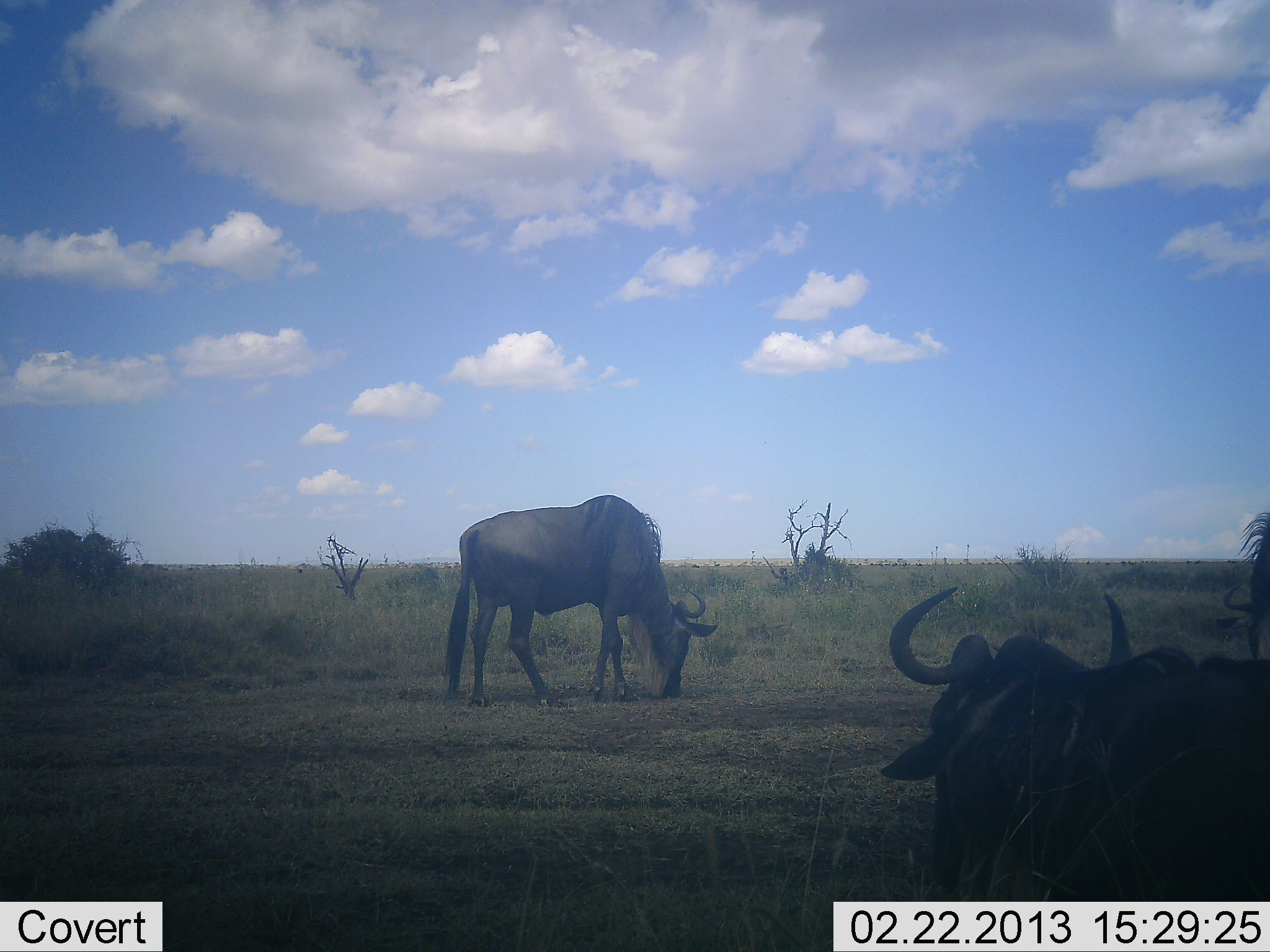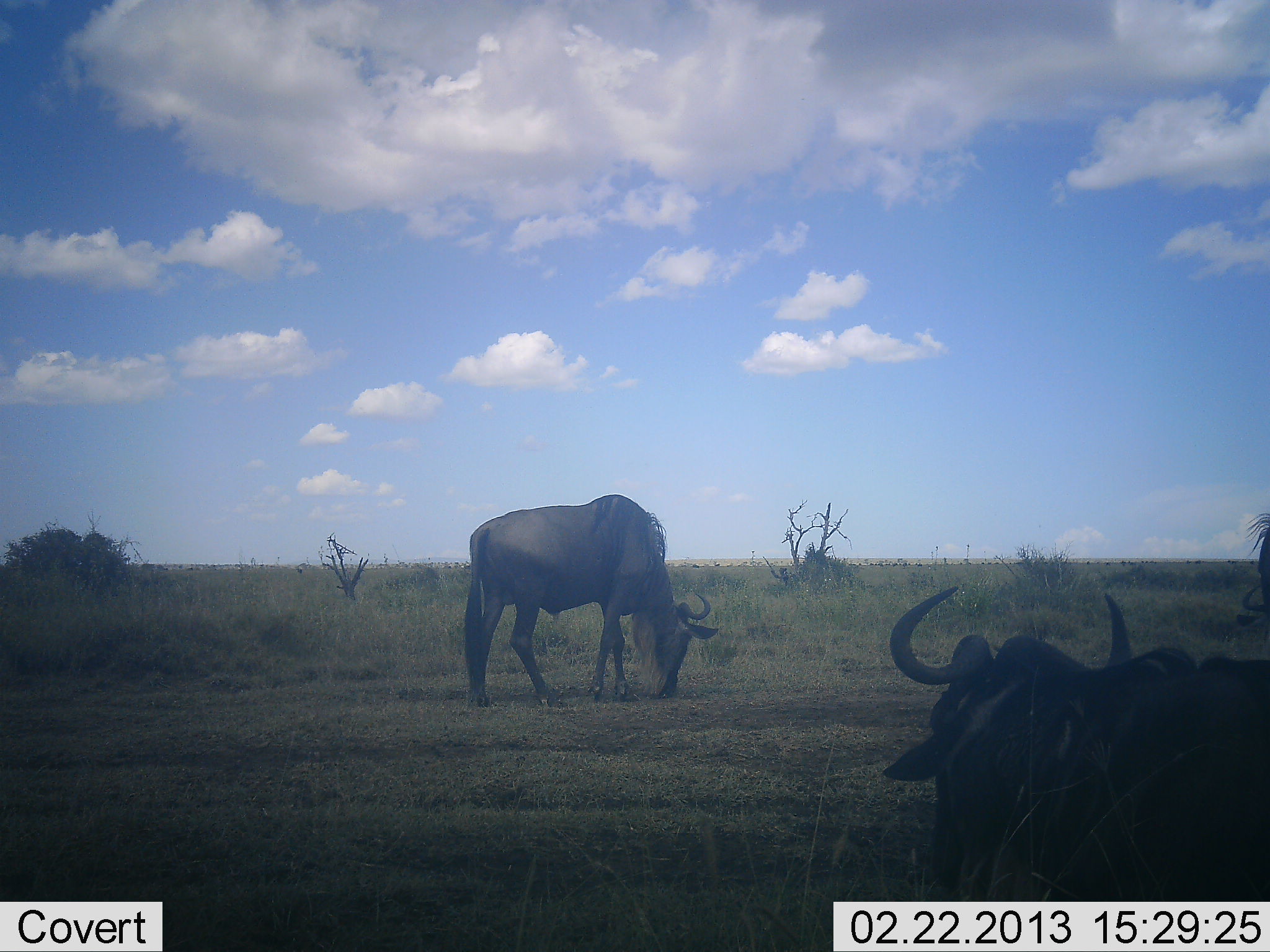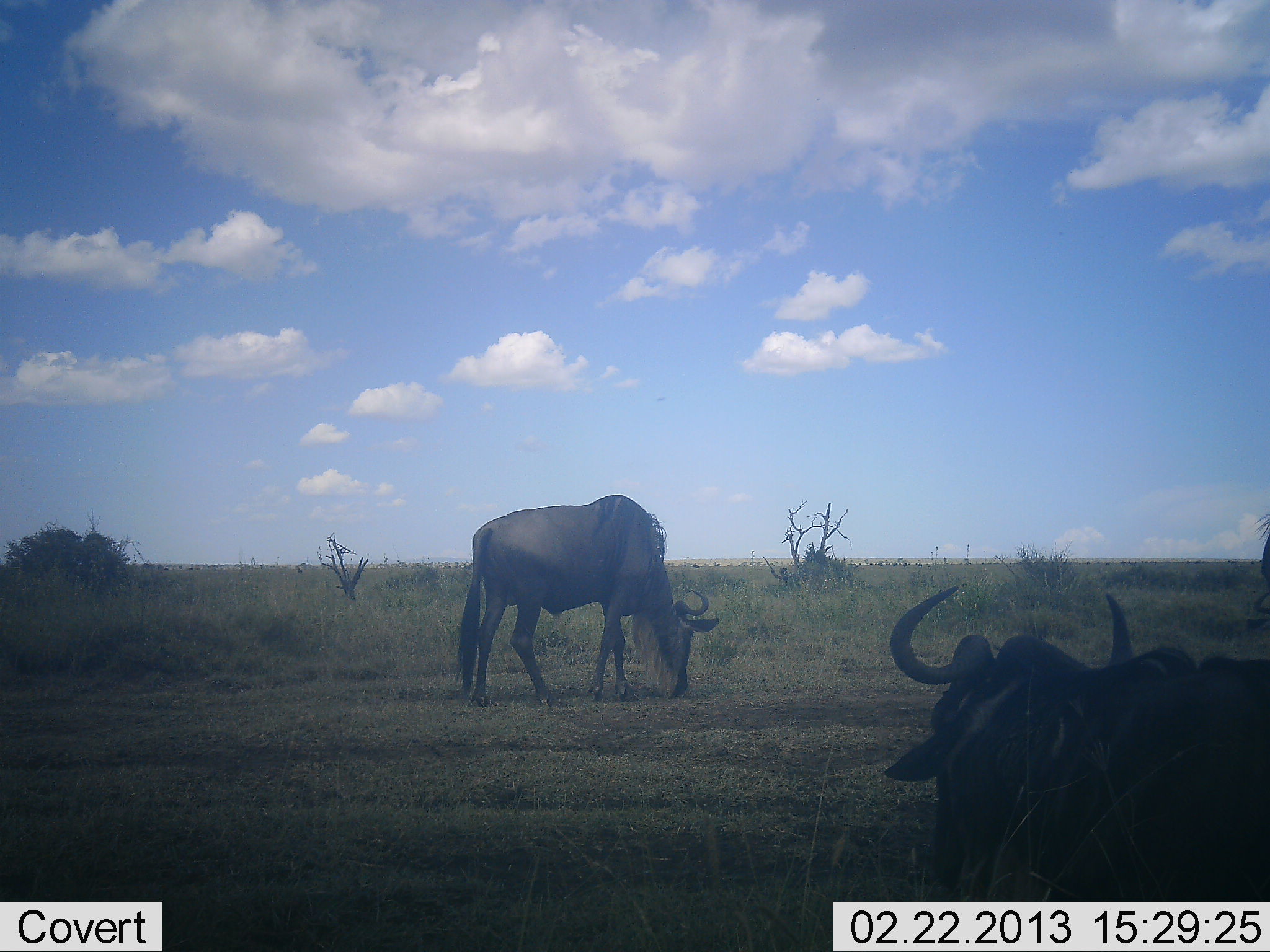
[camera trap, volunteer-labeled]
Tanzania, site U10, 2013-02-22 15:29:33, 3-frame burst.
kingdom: Animalia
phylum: Chordata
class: Mammalia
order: Artiodactyla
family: Bovidae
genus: Connochaetes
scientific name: Connochaetes taurinus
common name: blue wildebeest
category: wildebeest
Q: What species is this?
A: Wildebeest (blue wildebeest) (Connochaetes taurinus).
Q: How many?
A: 3.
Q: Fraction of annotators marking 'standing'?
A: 25%.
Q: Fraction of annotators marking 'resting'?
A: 70%.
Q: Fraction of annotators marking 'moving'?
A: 25%.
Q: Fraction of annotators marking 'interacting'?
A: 0%.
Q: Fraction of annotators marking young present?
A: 0%.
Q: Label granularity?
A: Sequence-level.